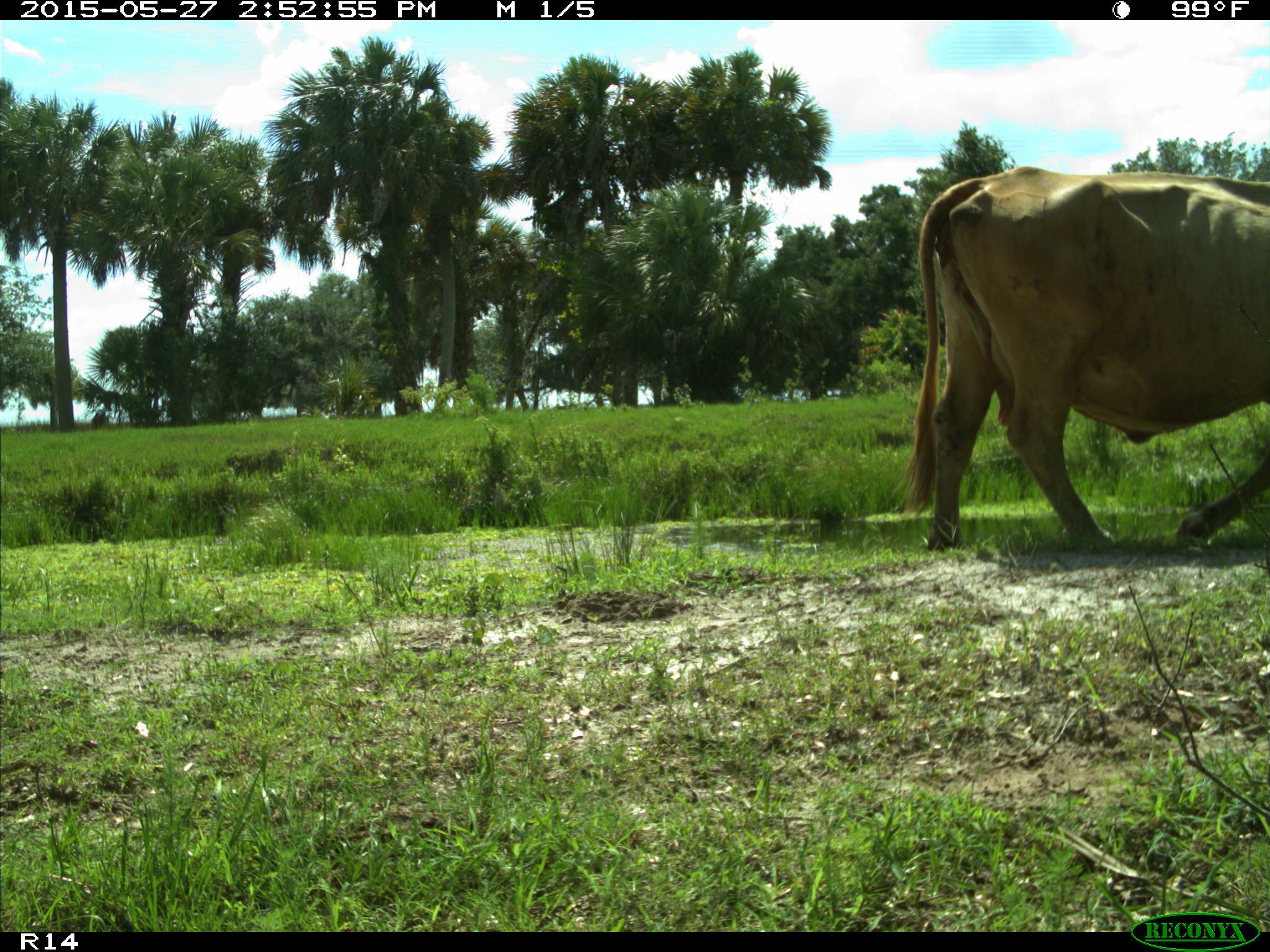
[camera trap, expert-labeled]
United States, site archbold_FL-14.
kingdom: Animalia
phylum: Chordata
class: Mammalia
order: Artiodactyla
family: Bovidae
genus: Bos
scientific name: Bos taurus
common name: domestic cow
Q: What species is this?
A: Bos taurus (domestic cow).